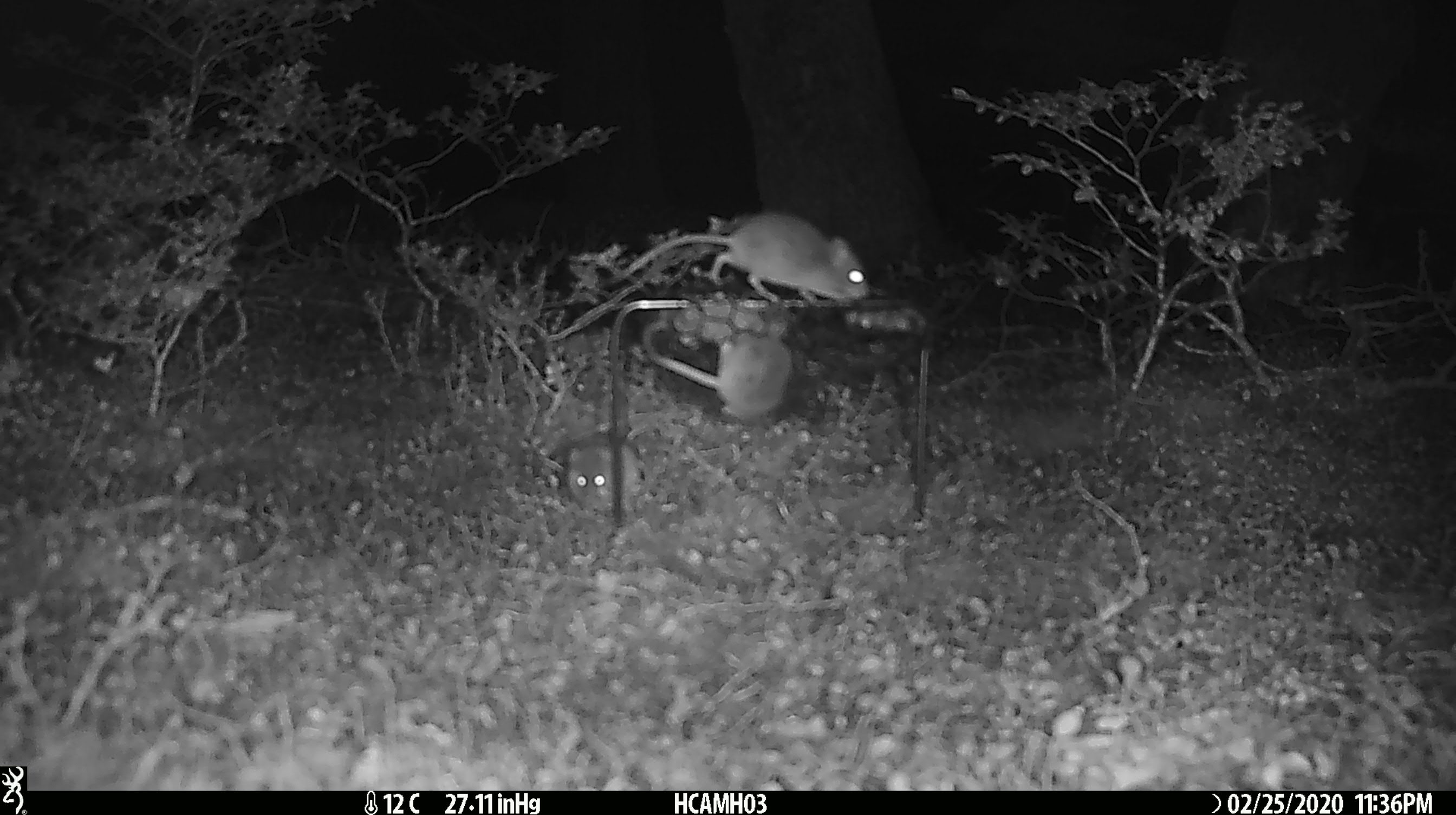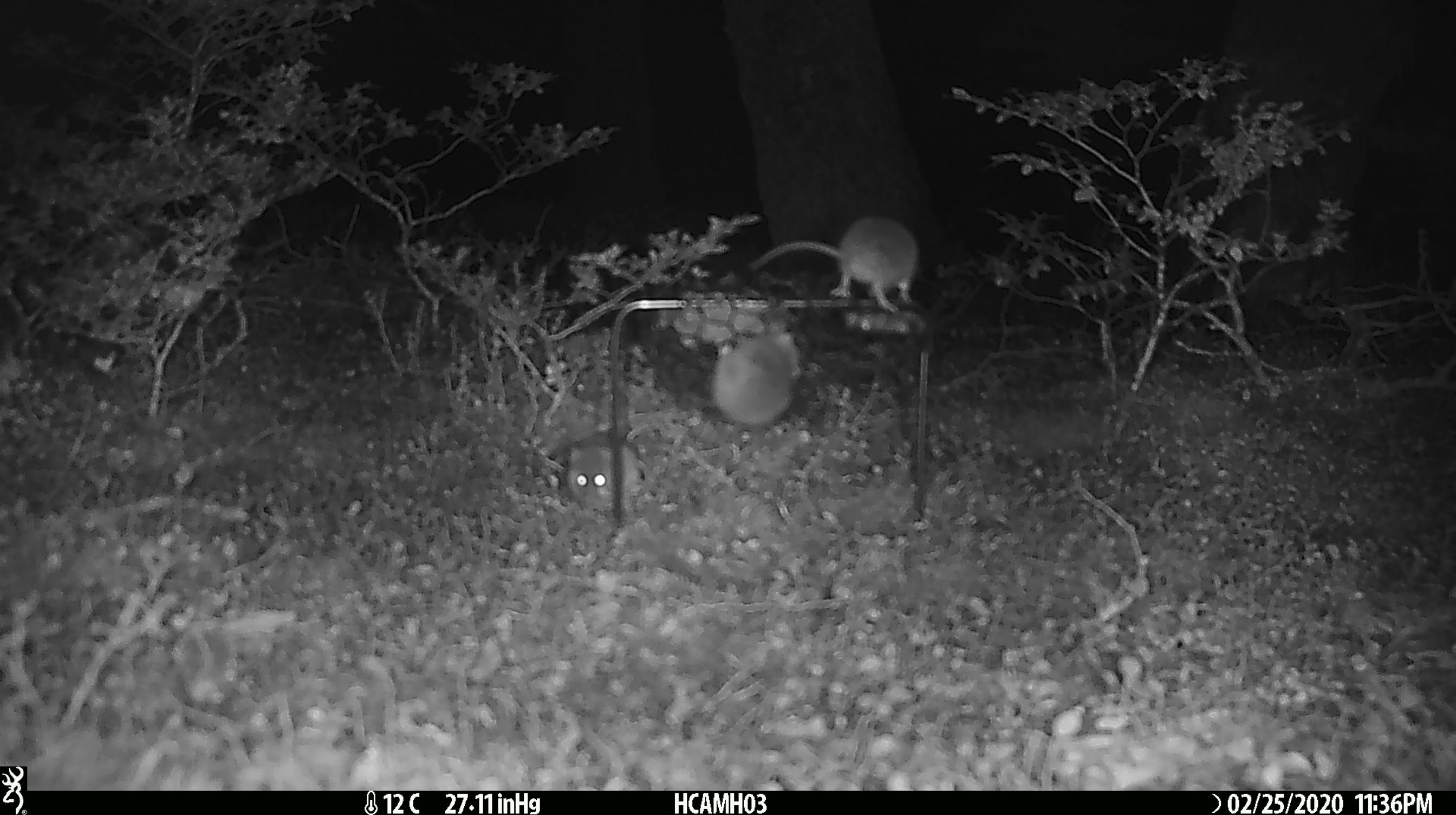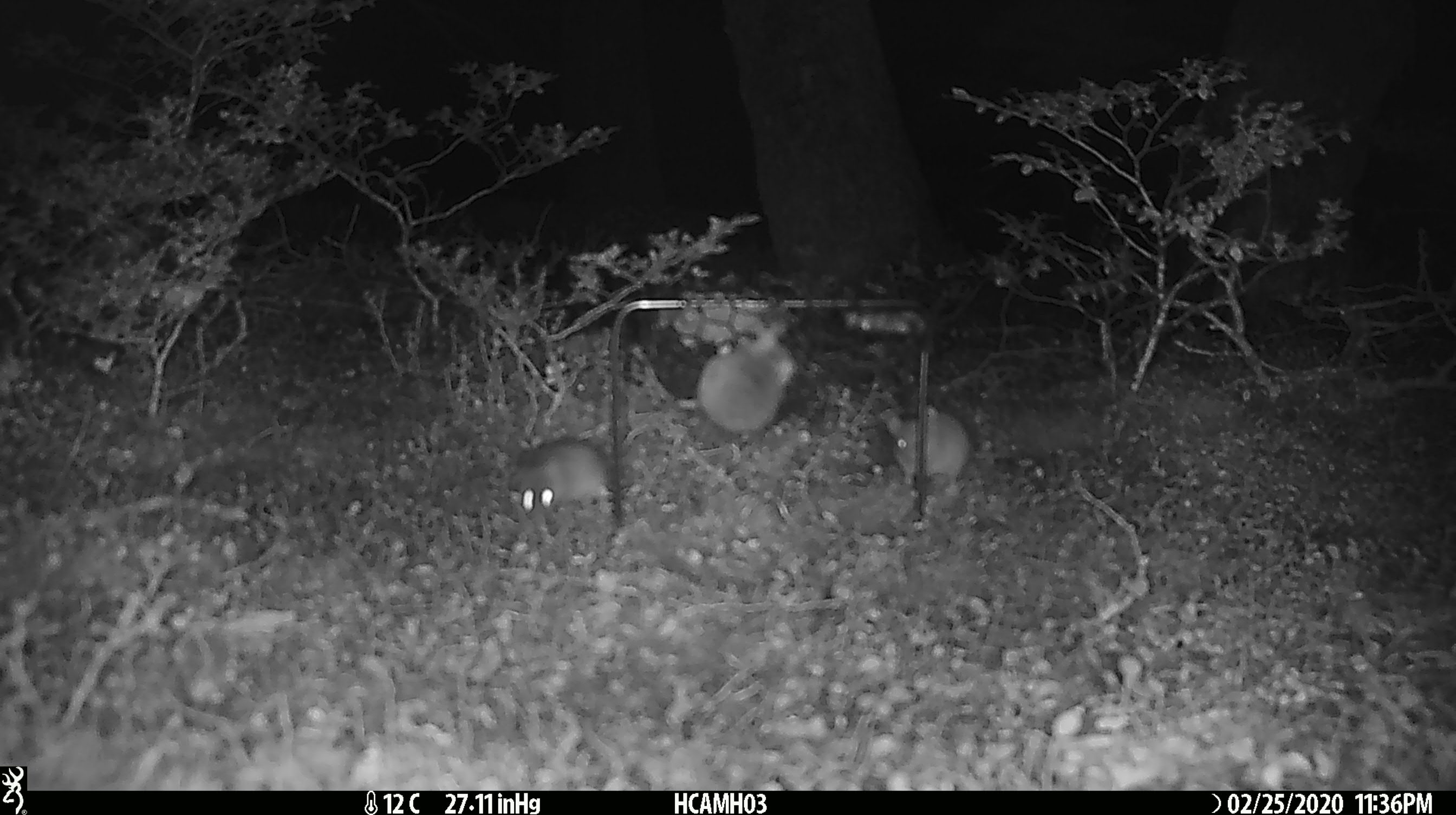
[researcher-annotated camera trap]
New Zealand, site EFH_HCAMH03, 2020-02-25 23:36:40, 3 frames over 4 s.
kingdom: Animalia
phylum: Chordata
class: Mammalia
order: Rodentia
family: Muridae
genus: Mus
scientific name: Mus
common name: mouse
Mouse (Mus).